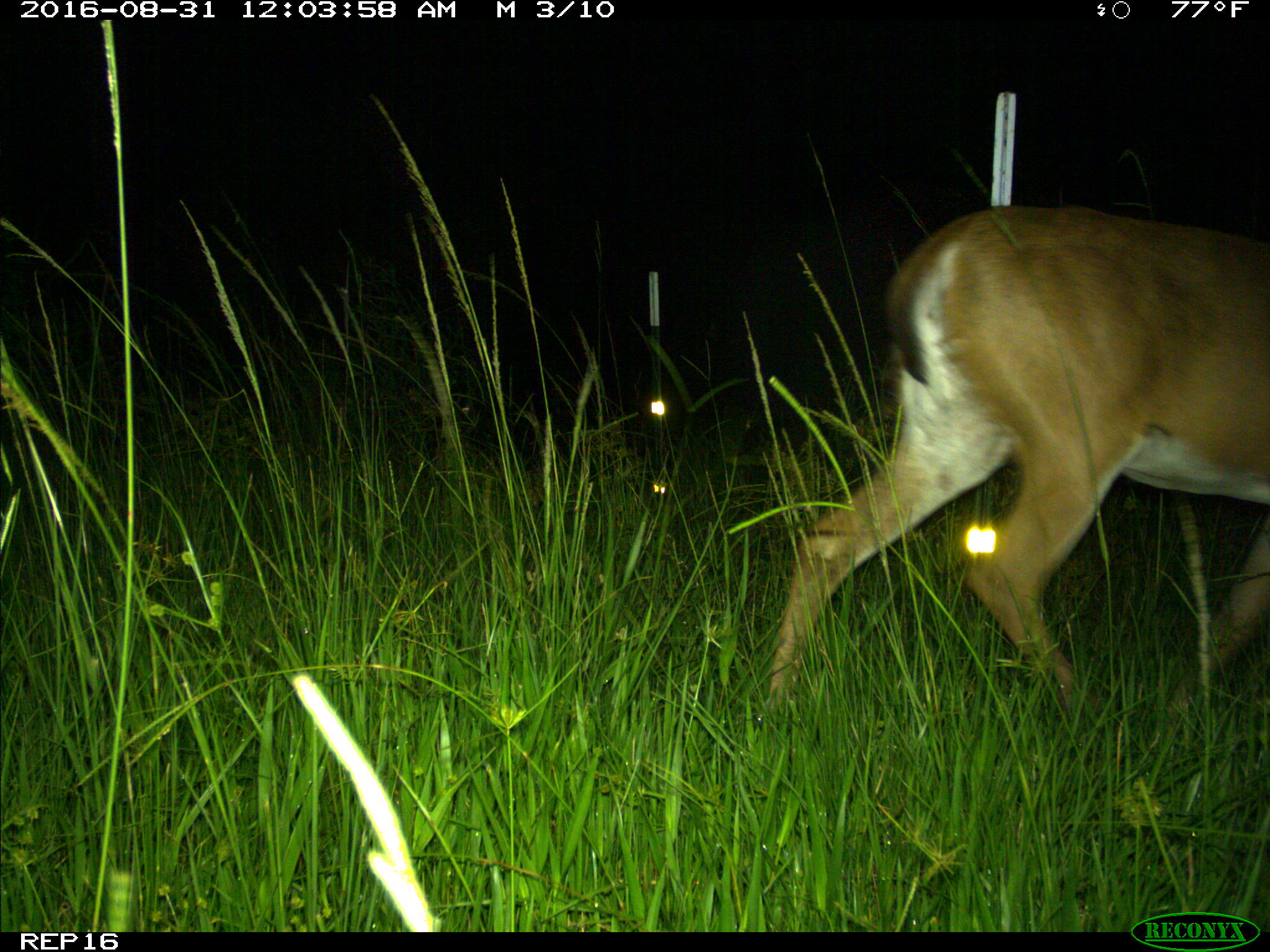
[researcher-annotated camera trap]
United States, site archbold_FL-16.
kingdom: Animalia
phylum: Chordata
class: Mammalia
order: Artiodactyla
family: Cervidae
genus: Odocoileus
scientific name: Odocoileus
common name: deer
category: unidentified deer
Unidentified deer (deer) (Odocoileus).